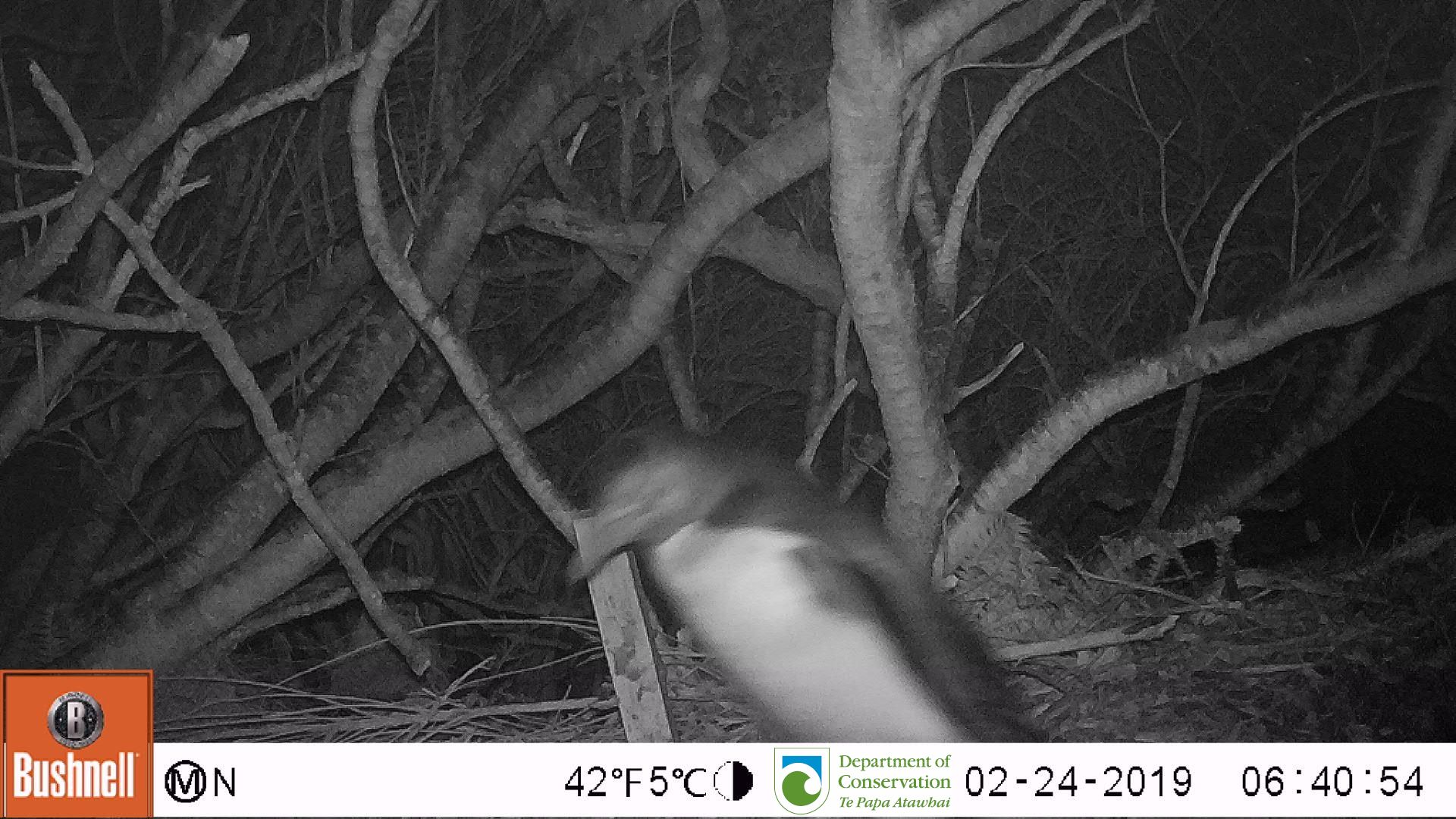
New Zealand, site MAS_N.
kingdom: Animalia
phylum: Chordata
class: Aves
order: Sphenisciformes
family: Spheniscidae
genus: Megadyptes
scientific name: Megadyptes antipodes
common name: yellow-eyed penguin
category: yellow eyed penguin